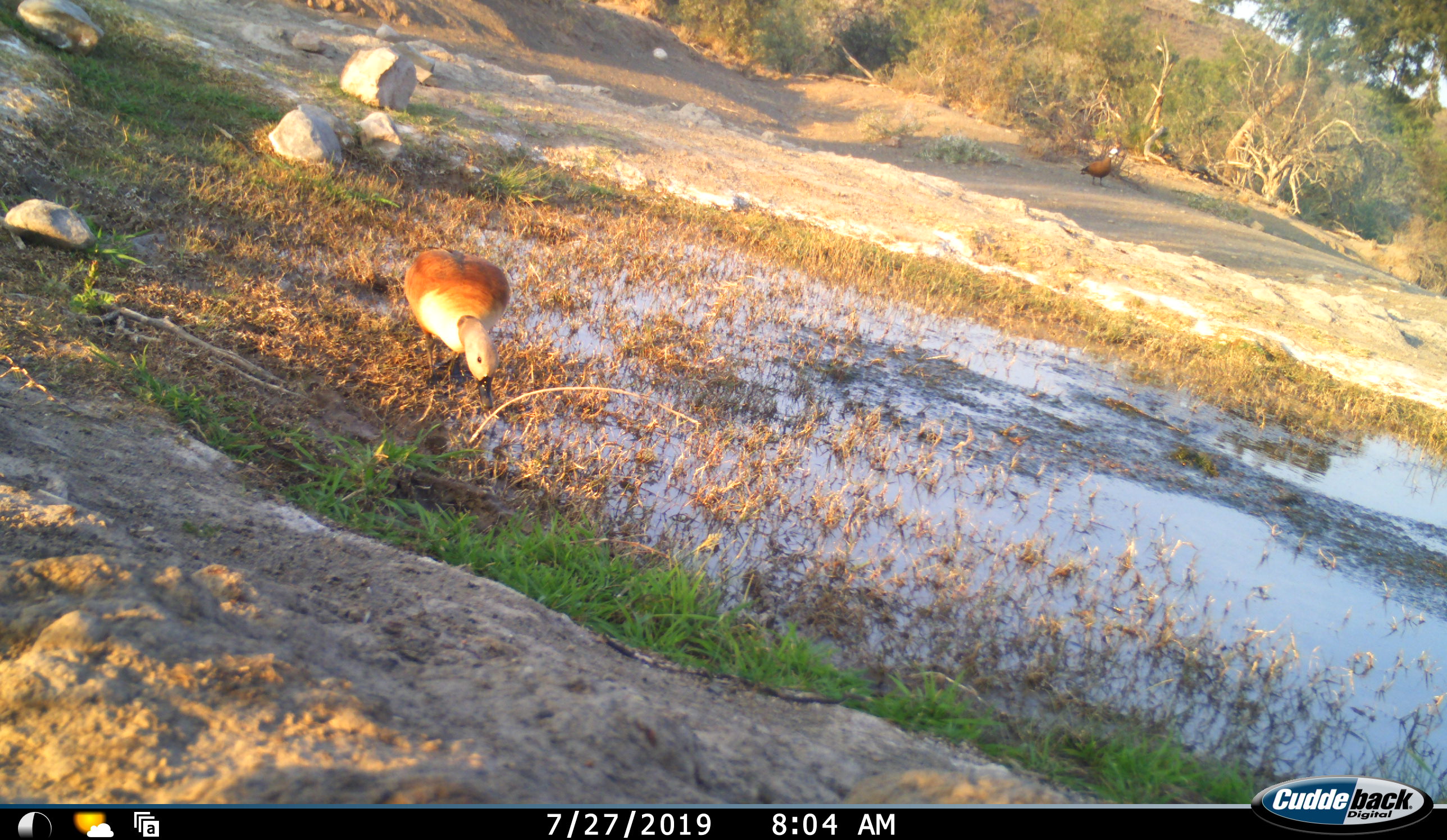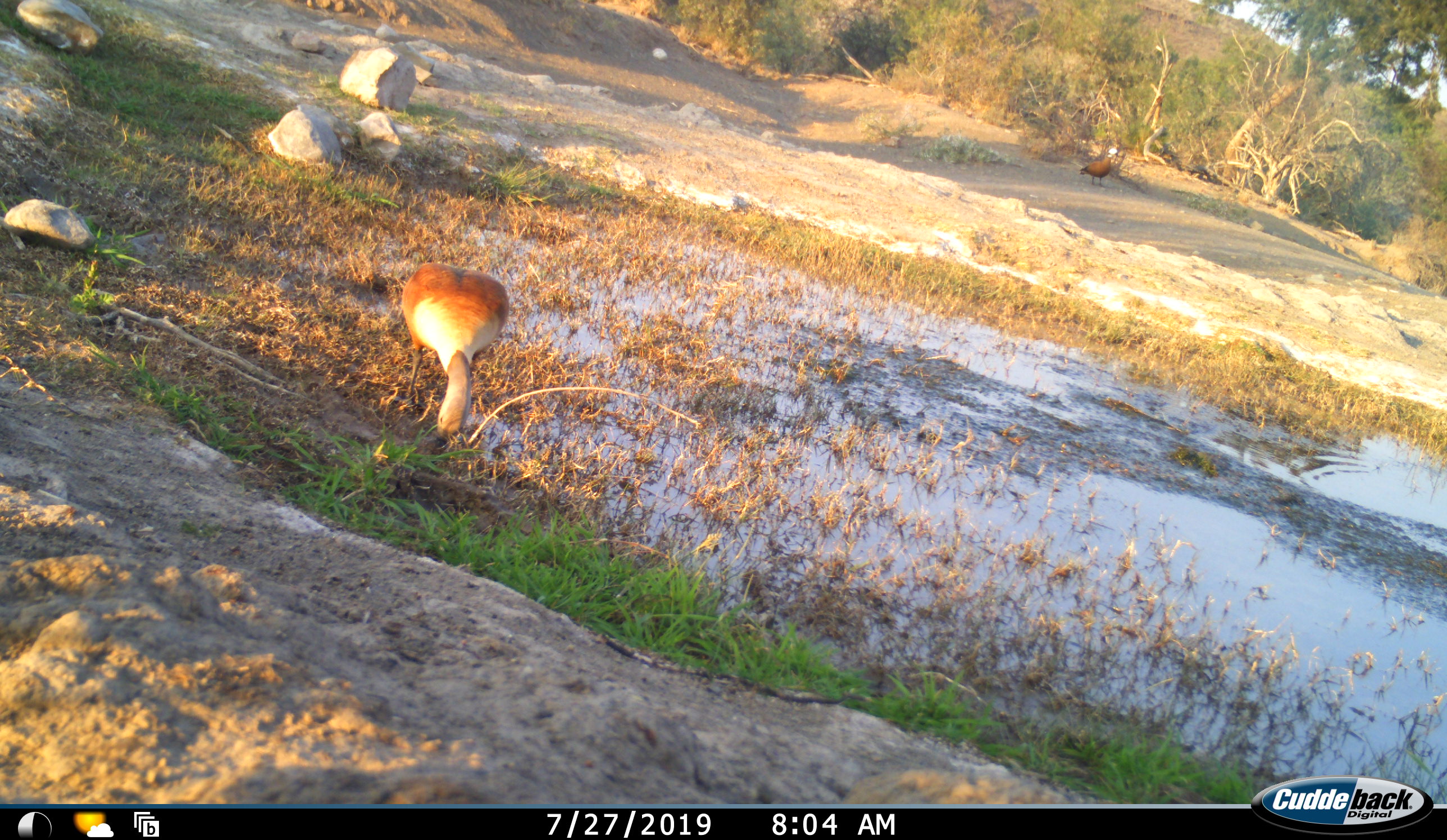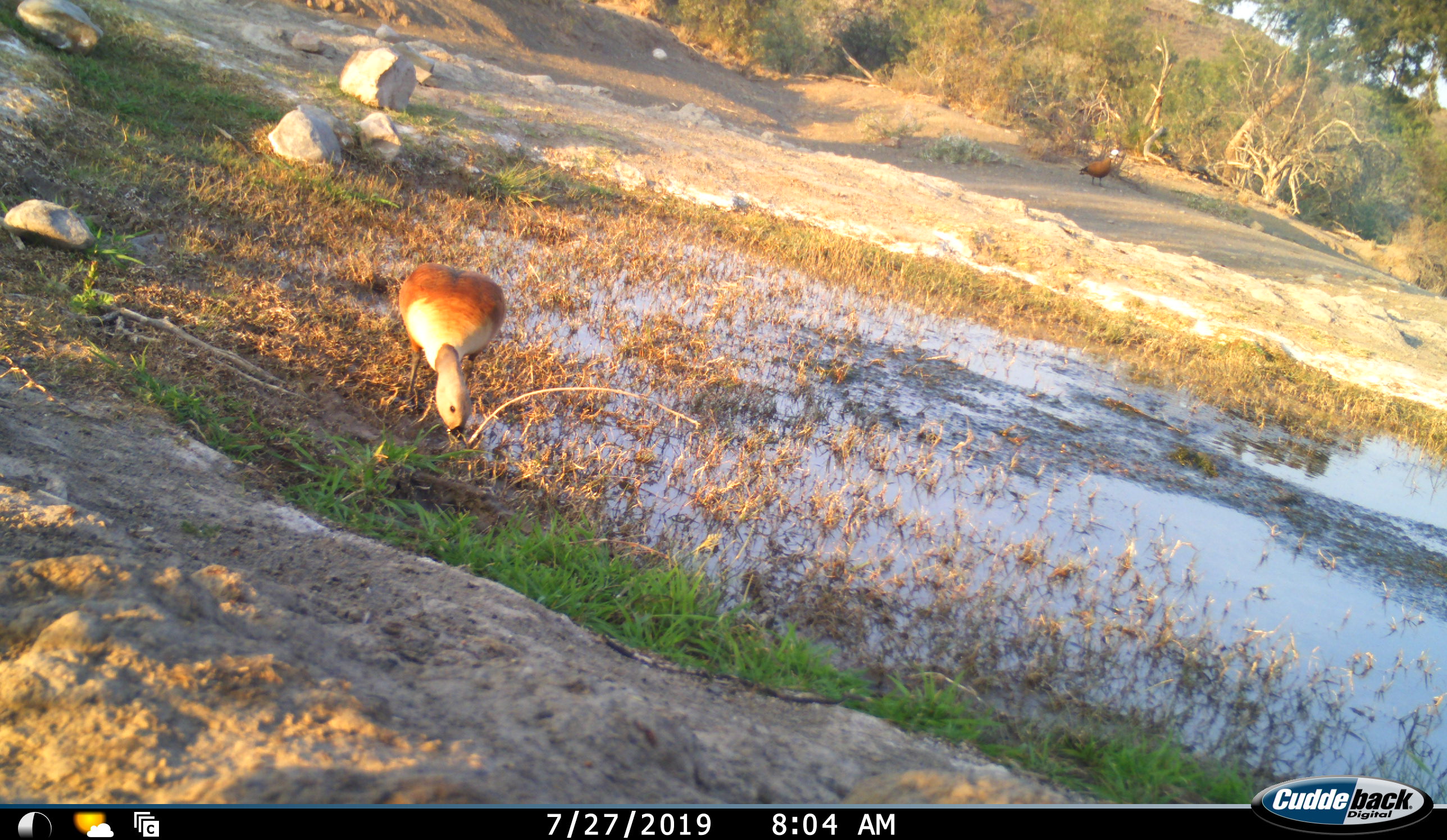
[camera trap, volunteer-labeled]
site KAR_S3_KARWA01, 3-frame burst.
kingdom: Animalia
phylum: Chordata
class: Aves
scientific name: Aves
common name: bird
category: birdother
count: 1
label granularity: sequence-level